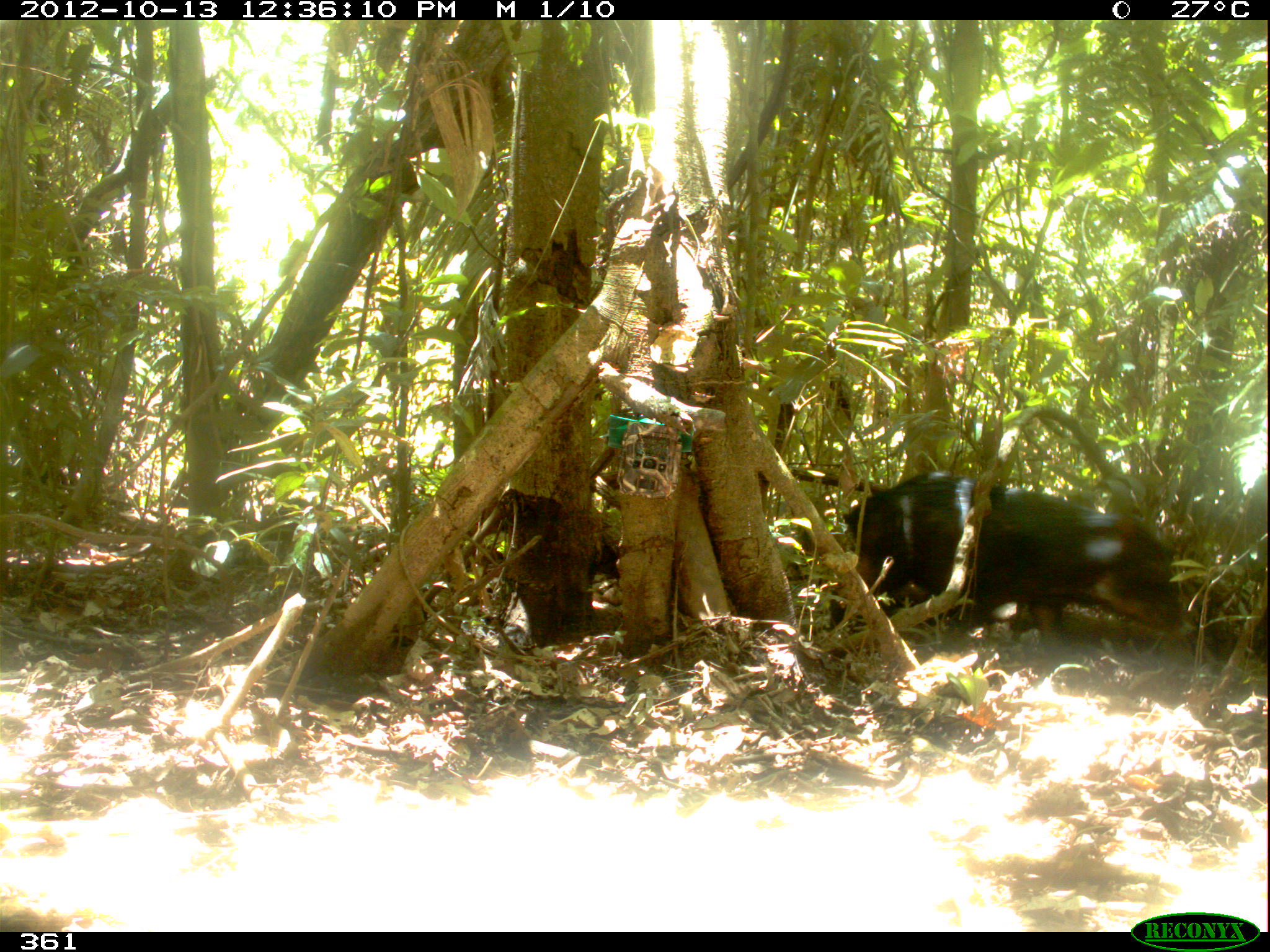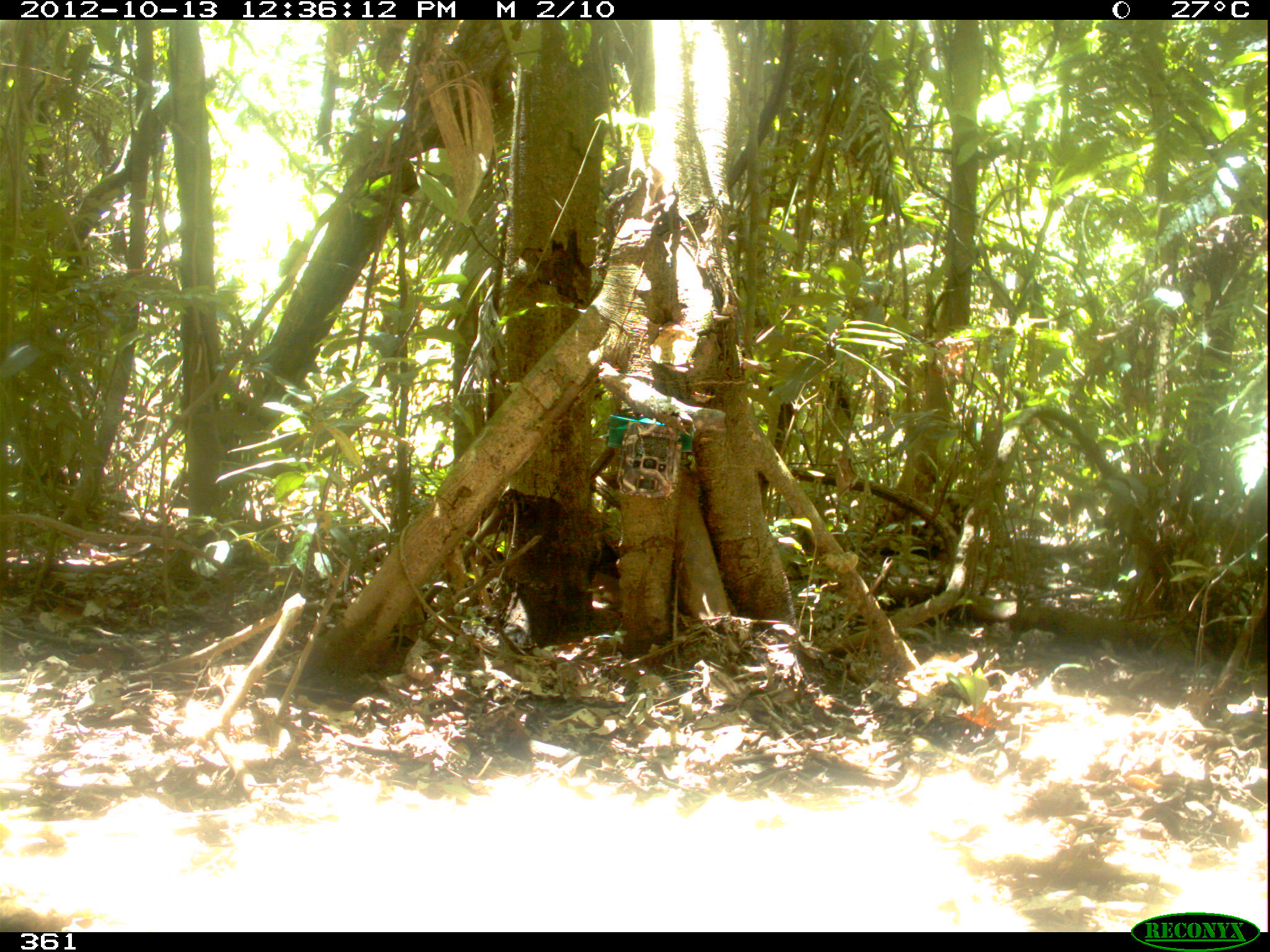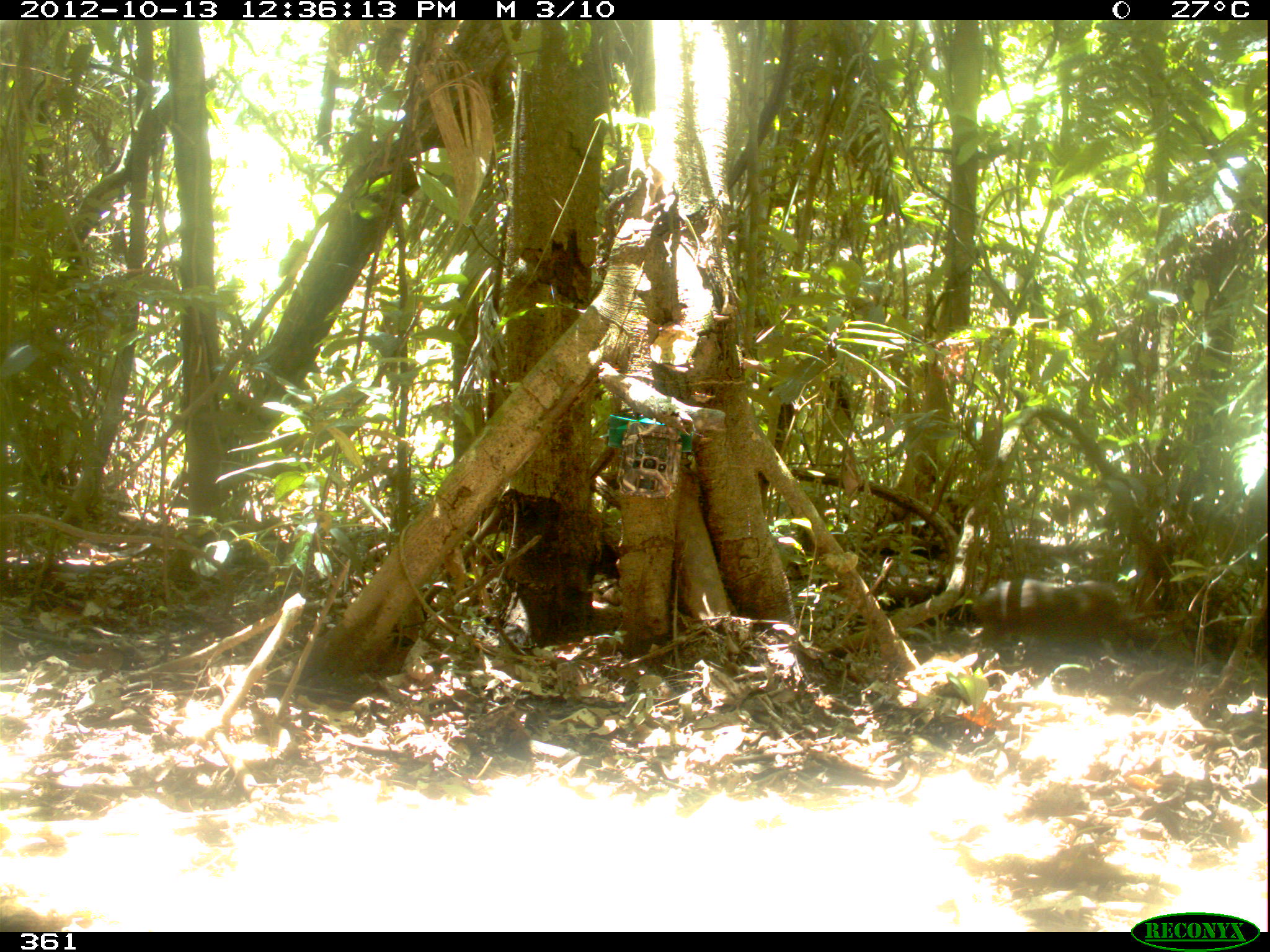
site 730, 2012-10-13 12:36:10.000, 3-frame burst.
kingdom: Animalia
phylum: Chordata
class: Mammalia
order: Artiodactyla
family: Tayassuidae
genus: Tayassu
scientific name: Tayassu pecari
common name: white-lipped peccary